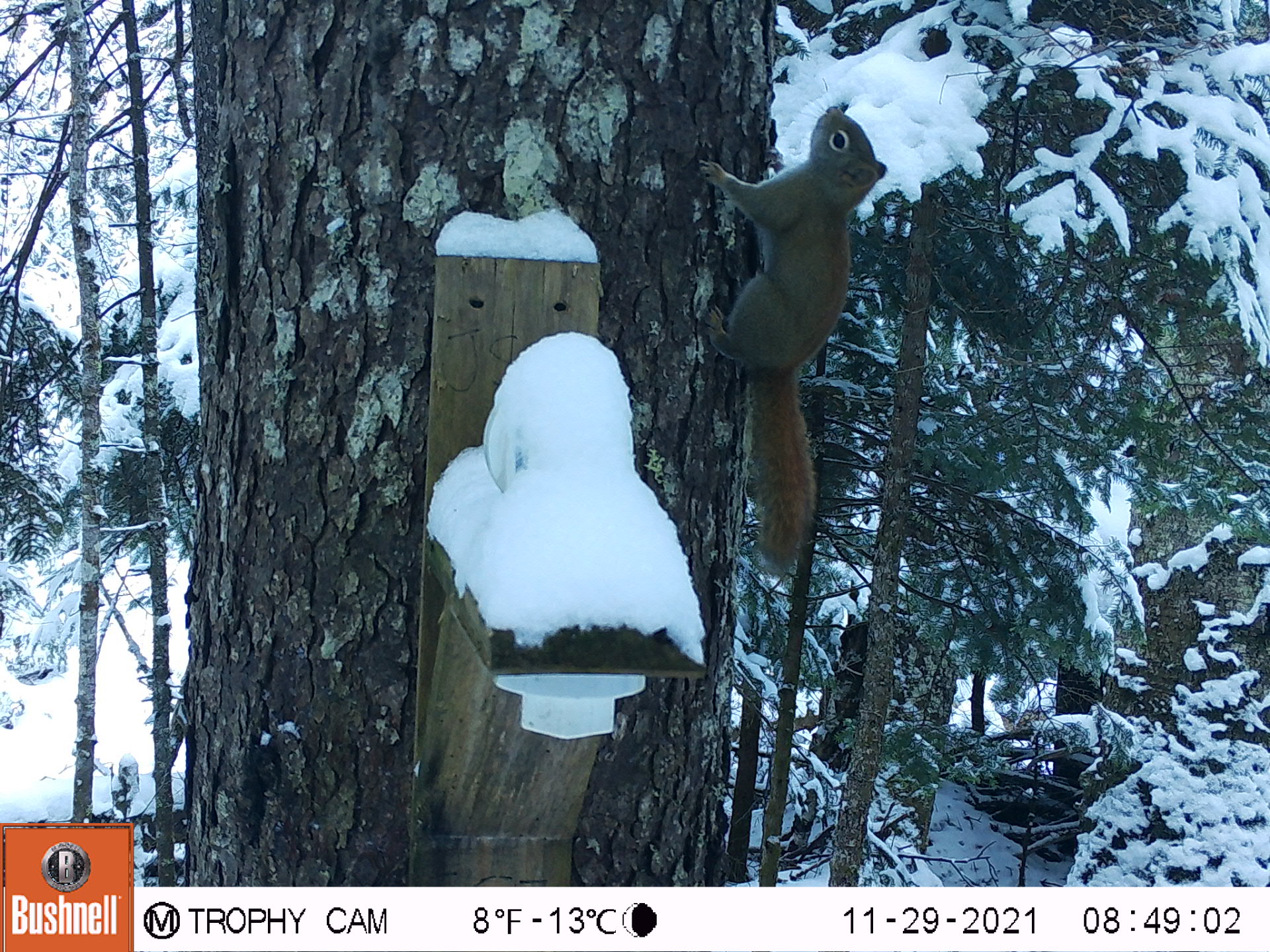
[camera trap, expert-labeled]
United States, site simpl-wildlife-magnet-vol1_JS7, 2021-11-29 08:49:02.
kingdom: Animalia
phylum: Chordata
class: Mammalia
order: Rodentia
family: Sciuridae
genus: Tamiasciurus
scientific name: Tamiasciurus hudsonicus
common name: red squirrel